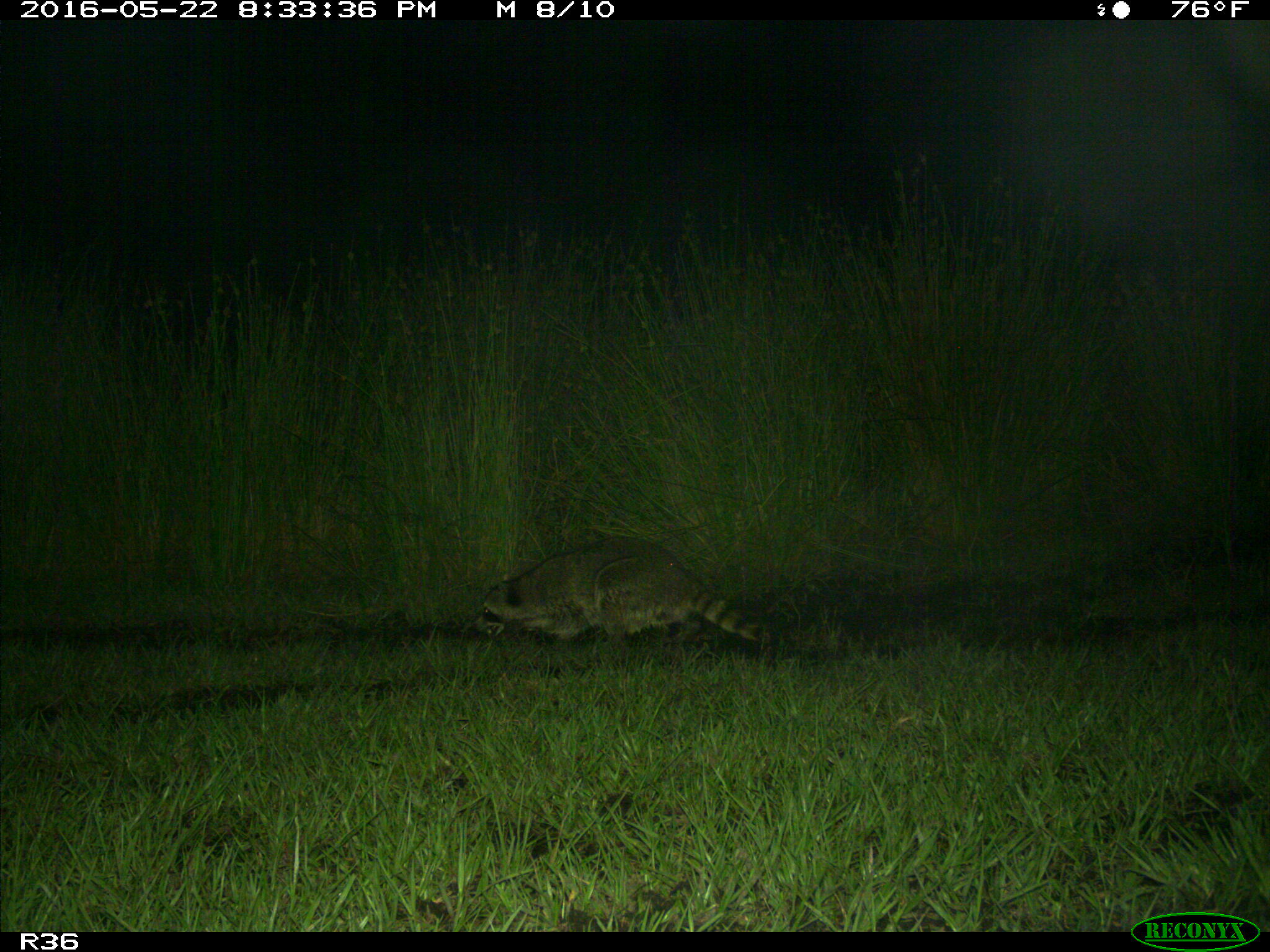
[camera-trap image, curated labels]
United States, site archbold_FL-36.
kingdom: Animalia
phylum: Chordata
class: Mammalia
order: Carnivora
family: Procyonidae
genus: Procyon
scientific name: Procyon lotor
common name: common raccoon